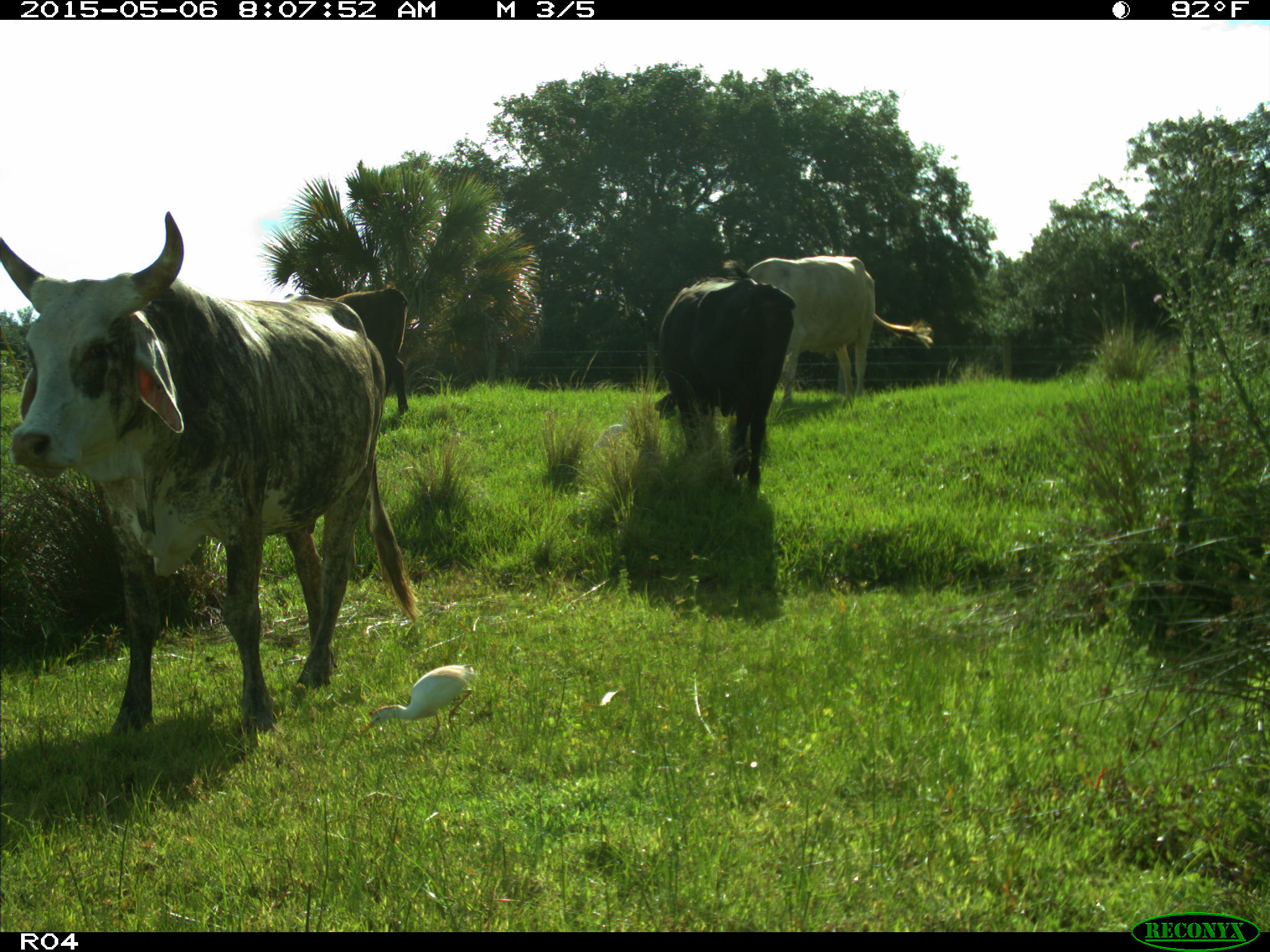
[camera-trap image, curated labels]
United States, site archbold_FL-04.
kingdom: Animalia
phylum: Chordata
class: Mammalia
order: Artiodactyla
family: Bovidae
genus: Bos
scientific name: Bos taurus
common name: domestic cow